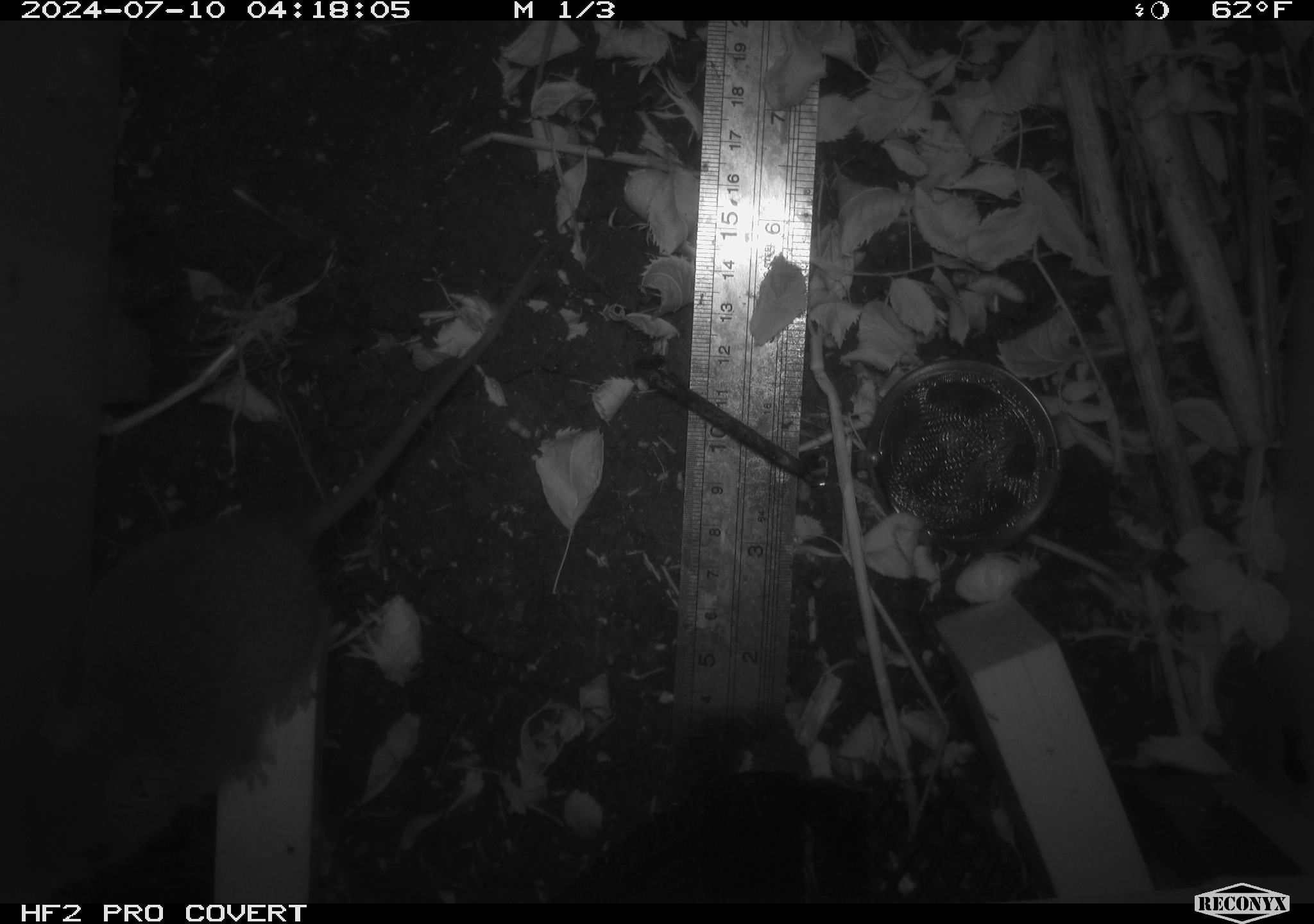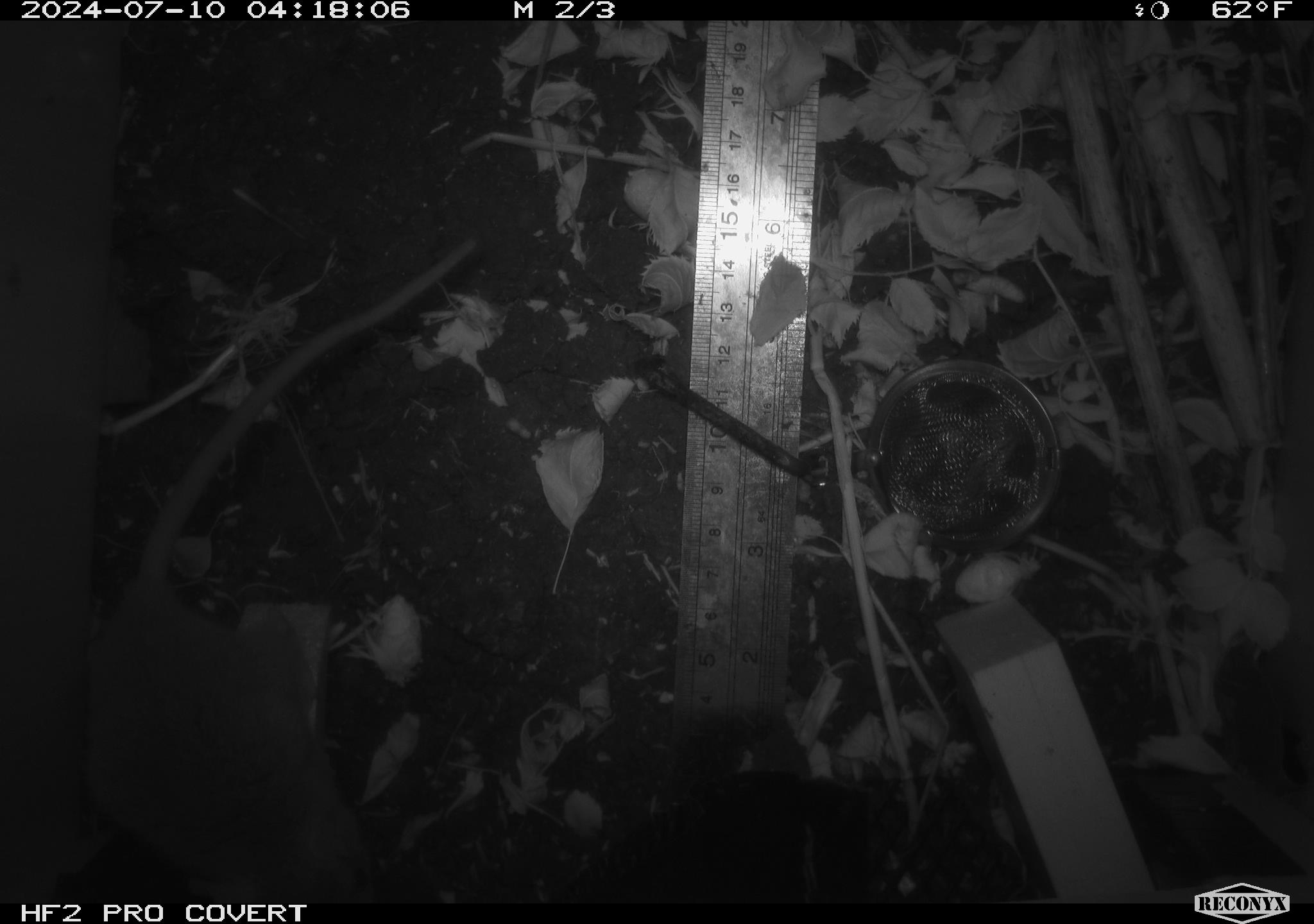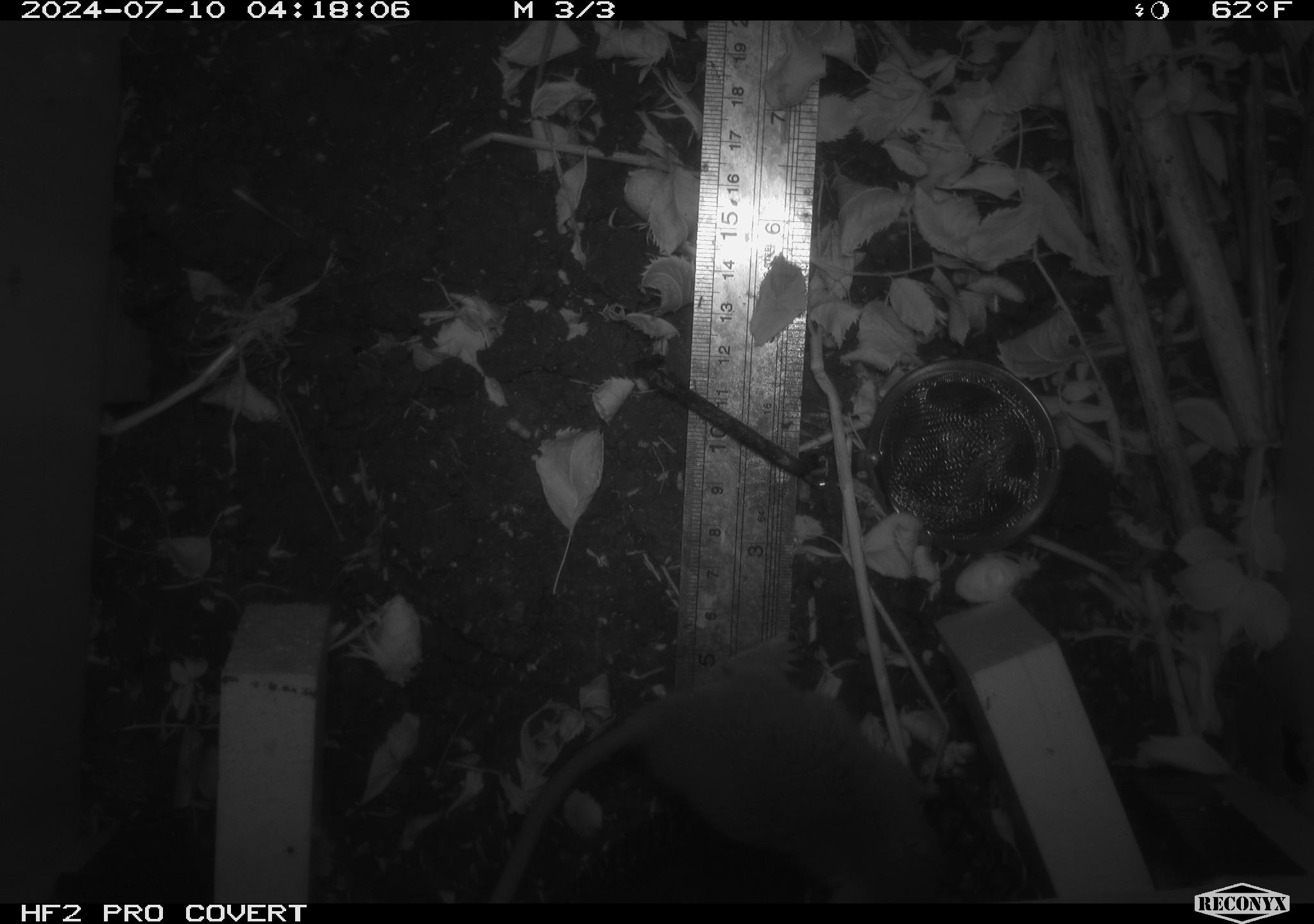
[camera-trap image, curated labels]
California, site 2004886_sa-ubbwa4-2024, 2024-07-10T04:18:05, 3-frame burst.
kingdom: Animalia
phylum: Chordata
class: Mammalia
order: Rodentia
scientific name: Rodentia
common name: woodrat or rat or mouse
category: woodrat or rat or mouse species